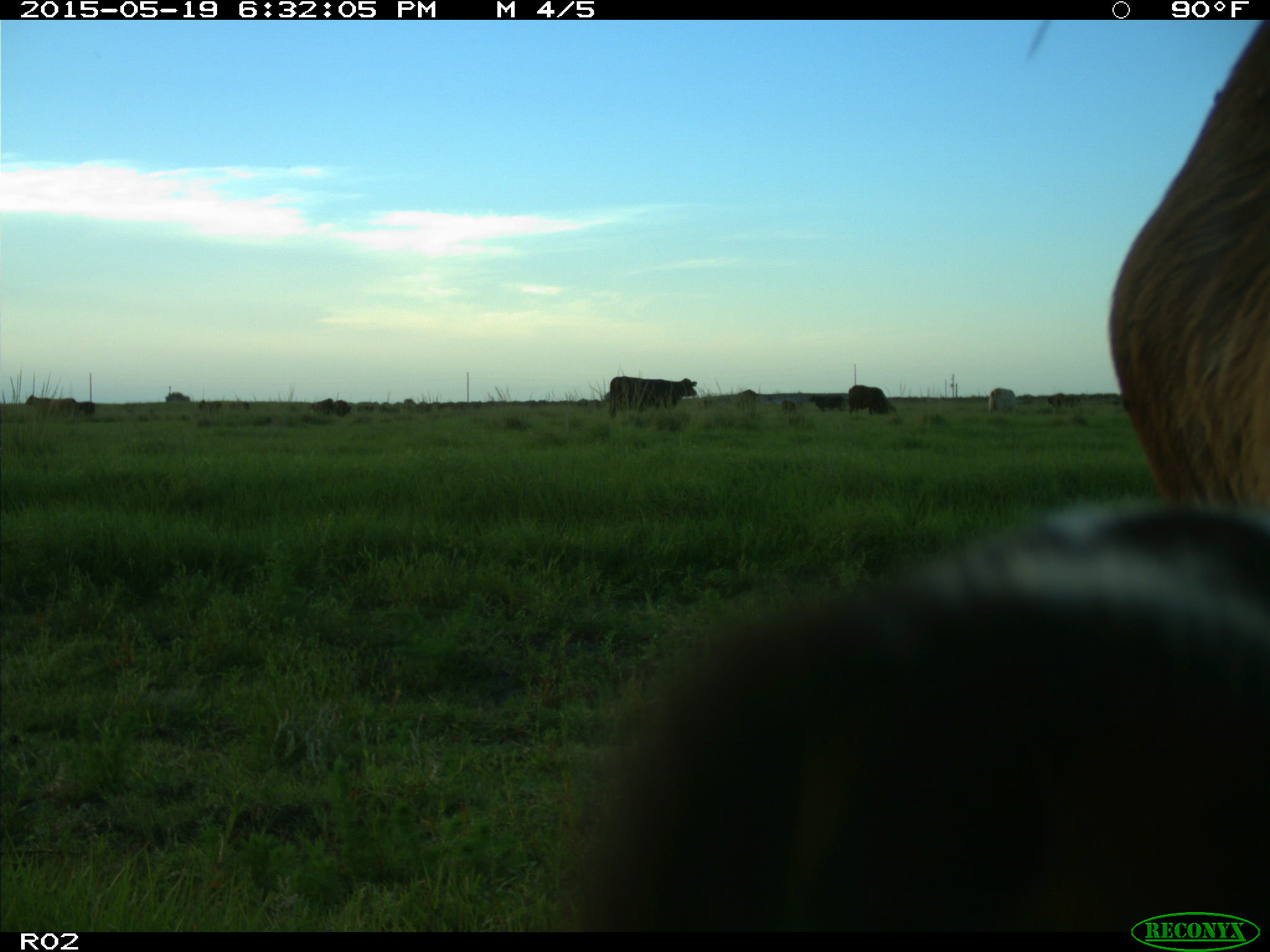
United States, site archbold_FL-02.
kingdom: Animalia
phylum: Chordata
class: Mammalia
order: Artiodactyla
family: Bovidae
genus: Bos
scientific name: Bos taurus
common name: domestic cow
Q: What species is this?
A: Bos taurus (domestic cow).